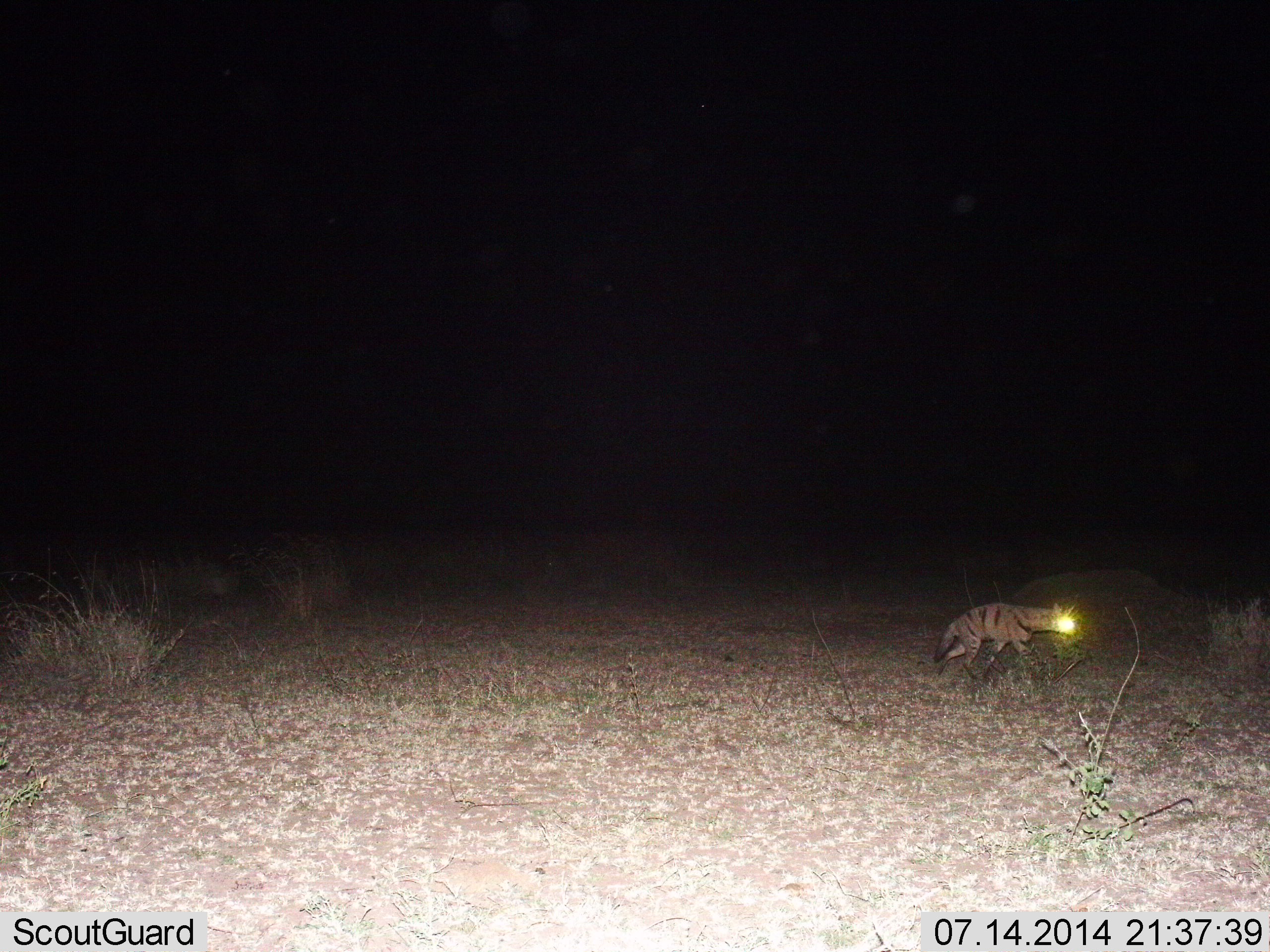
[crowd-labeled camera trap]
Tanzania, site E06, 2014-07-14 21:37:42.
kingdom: Animalia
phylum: Chordata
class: Mammalia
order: Carnivora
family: Hyaenidae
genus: Proteles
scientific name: Proteles cristatus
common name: aardwolf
Aardwolf (Proteles cristatus), count 1. Behavior (volunteer vote fractions): standing 0%, resting 0%, moving 100%, interacting 0%. Young present (vote fraction): 0%. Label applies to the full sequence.